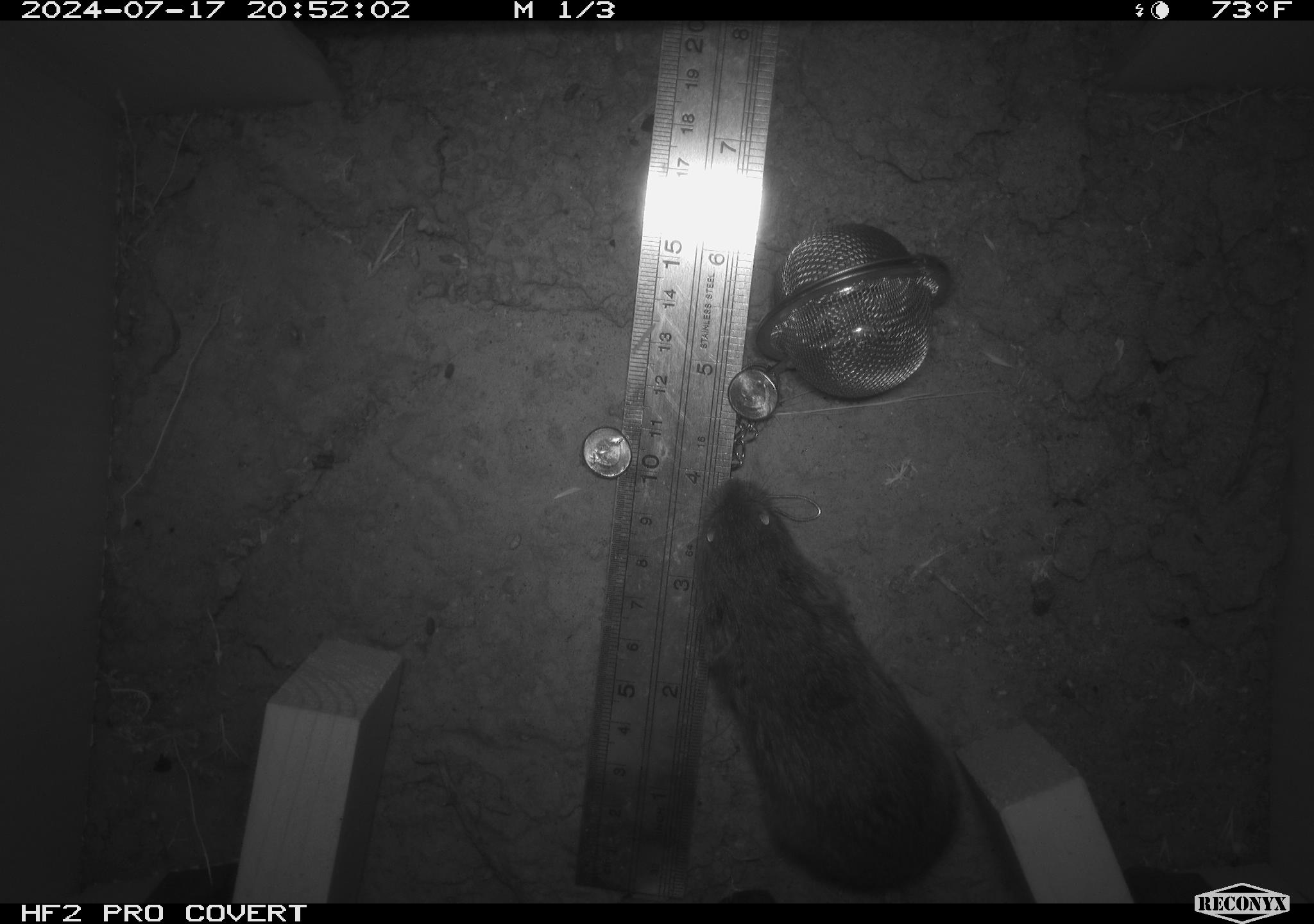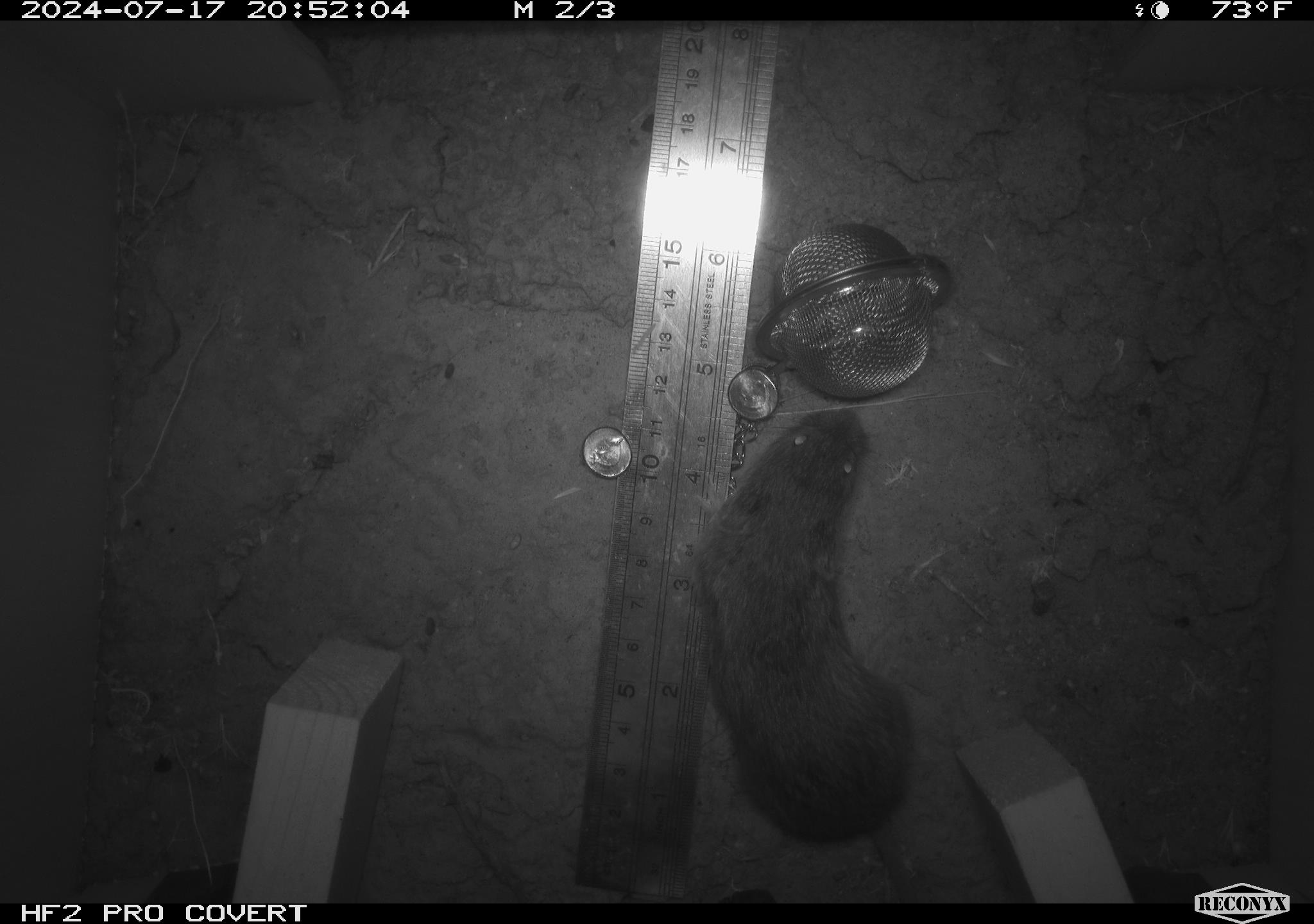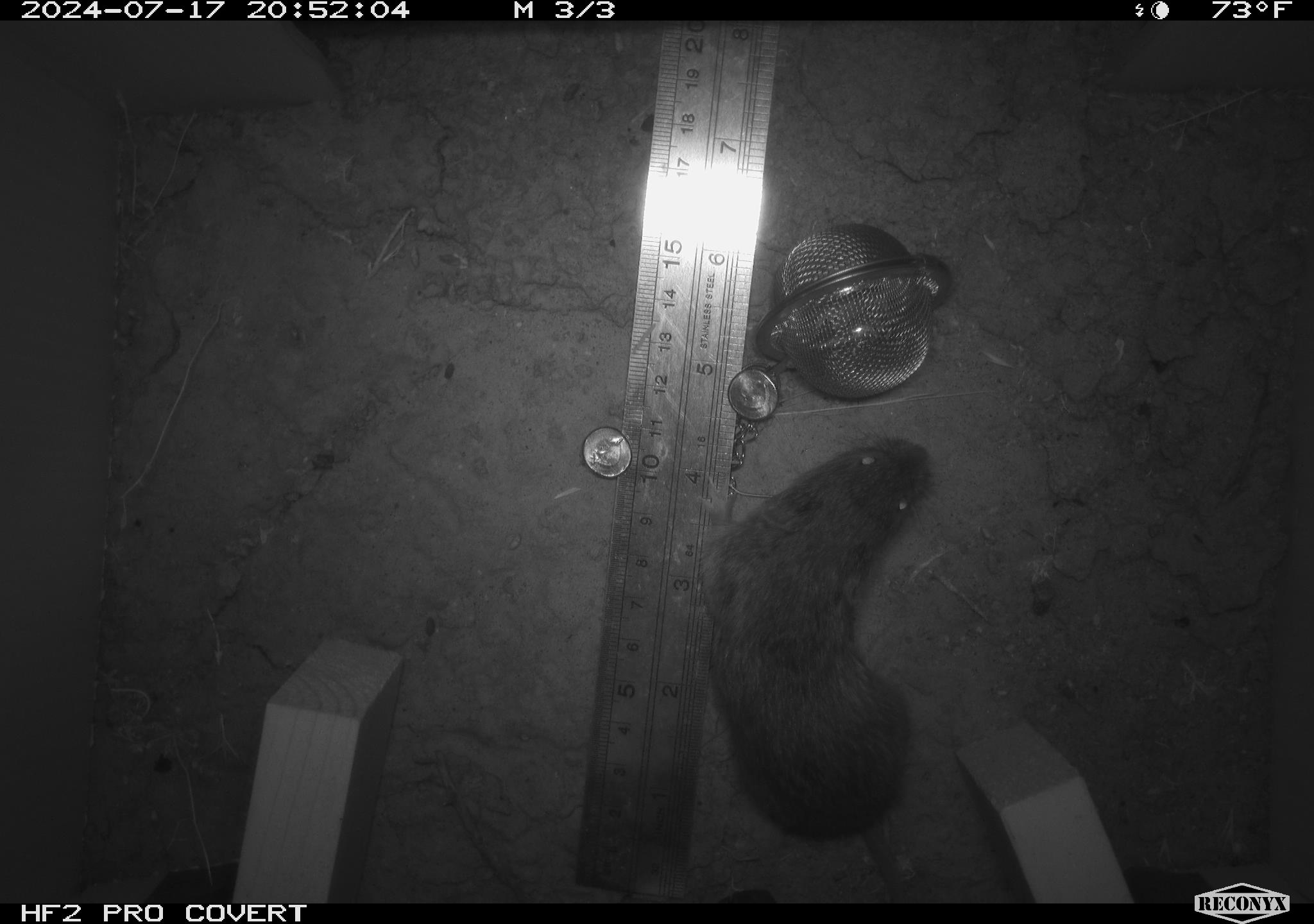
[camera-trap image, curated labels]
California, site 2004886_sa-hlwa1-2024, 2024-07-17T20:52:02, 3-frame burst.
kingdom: Animalia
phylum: Chordata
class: Mammalia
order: Rodentia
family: Cricetidae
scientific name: Arvicolinae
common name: voles, lemmings, and muskrats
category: arvicolinae subfamily